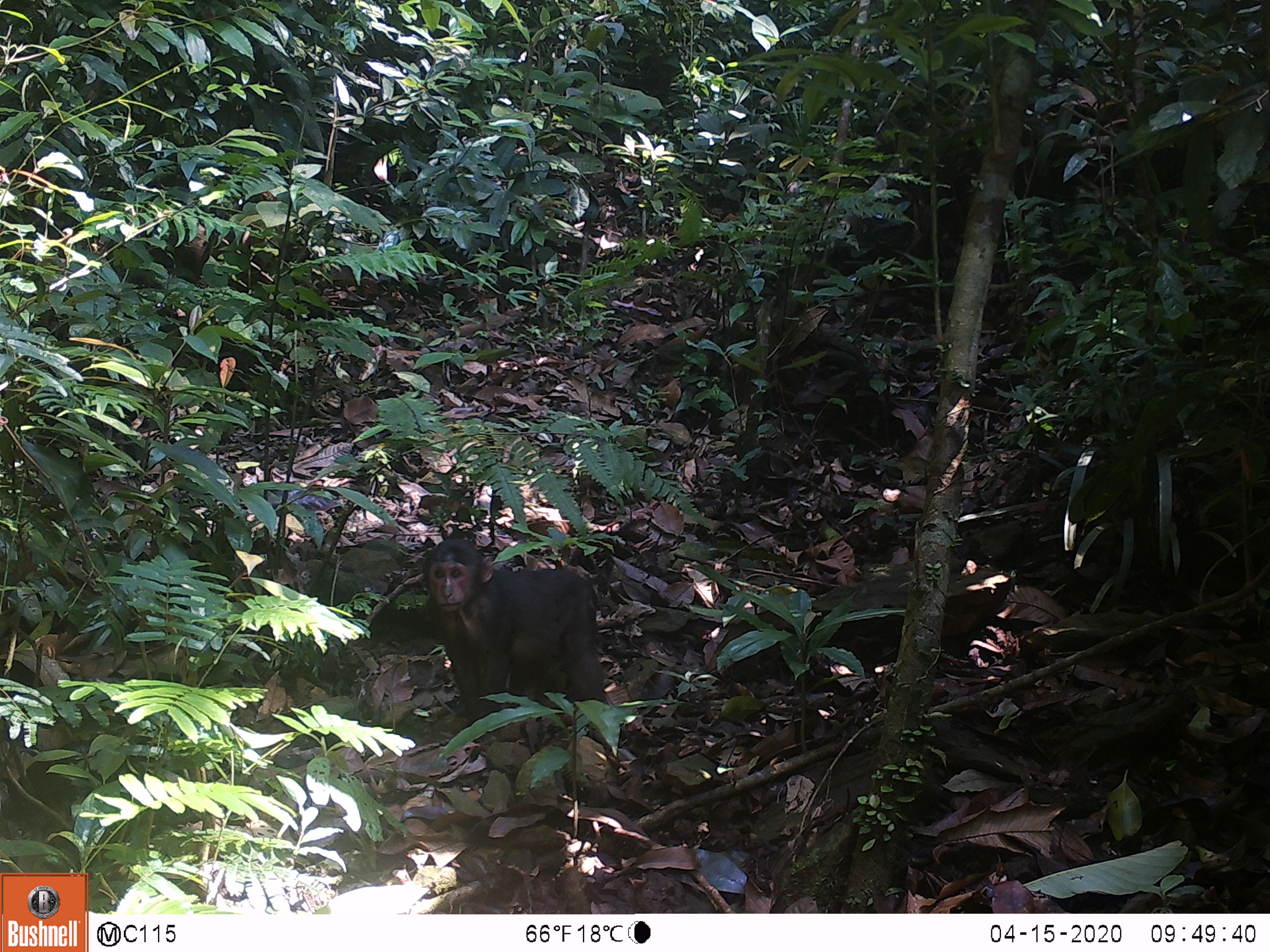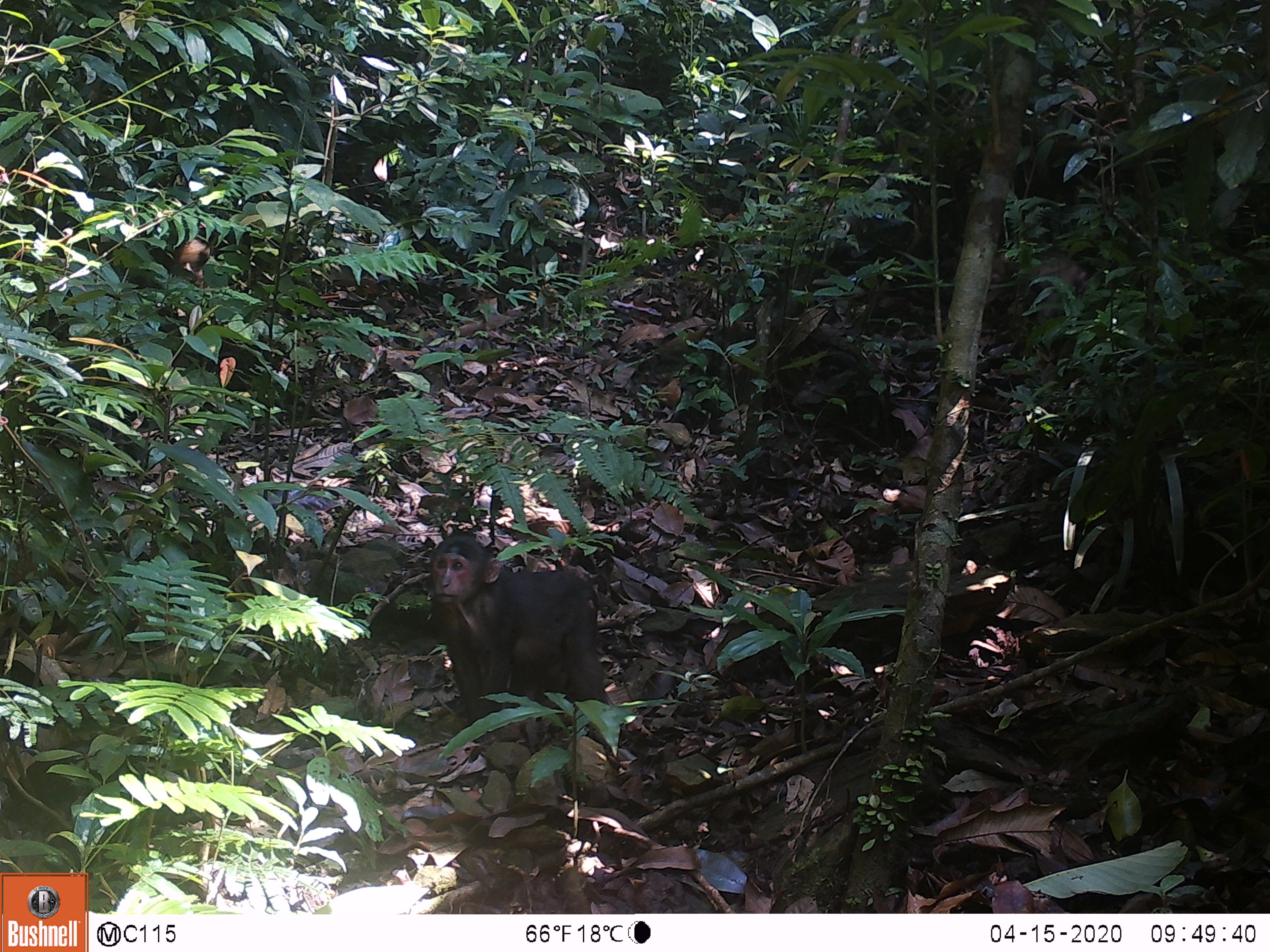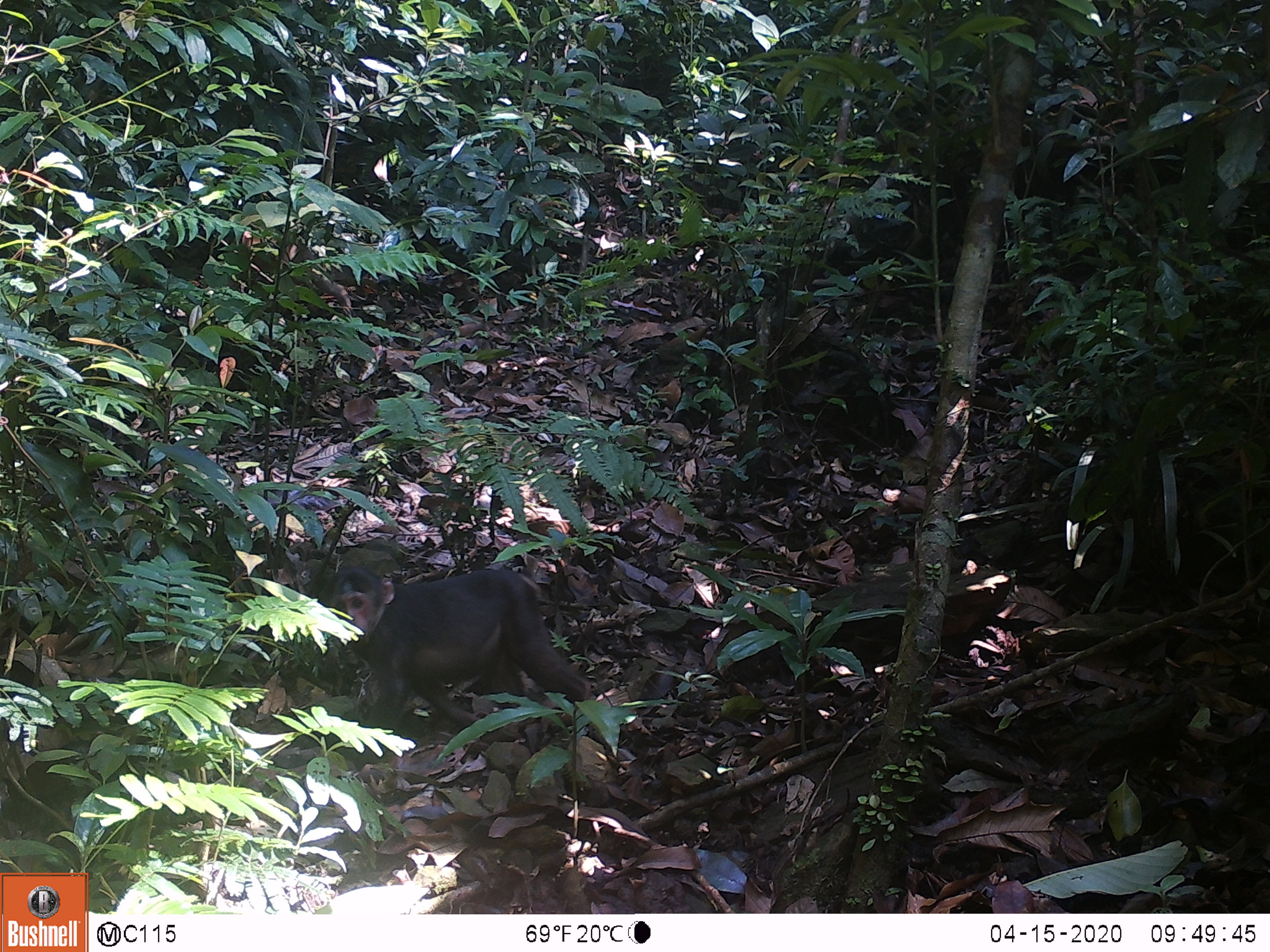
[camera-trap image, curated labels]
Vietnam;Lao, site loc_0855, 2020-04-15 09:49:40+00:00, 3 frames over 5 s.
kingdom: Animalia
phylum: Chordata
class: Mammalia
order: Primates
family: Cercopithecidae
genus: Macaca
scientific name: Macaca arctoides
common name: stump-tailed macaque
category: stump tailed macaque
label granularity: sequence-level